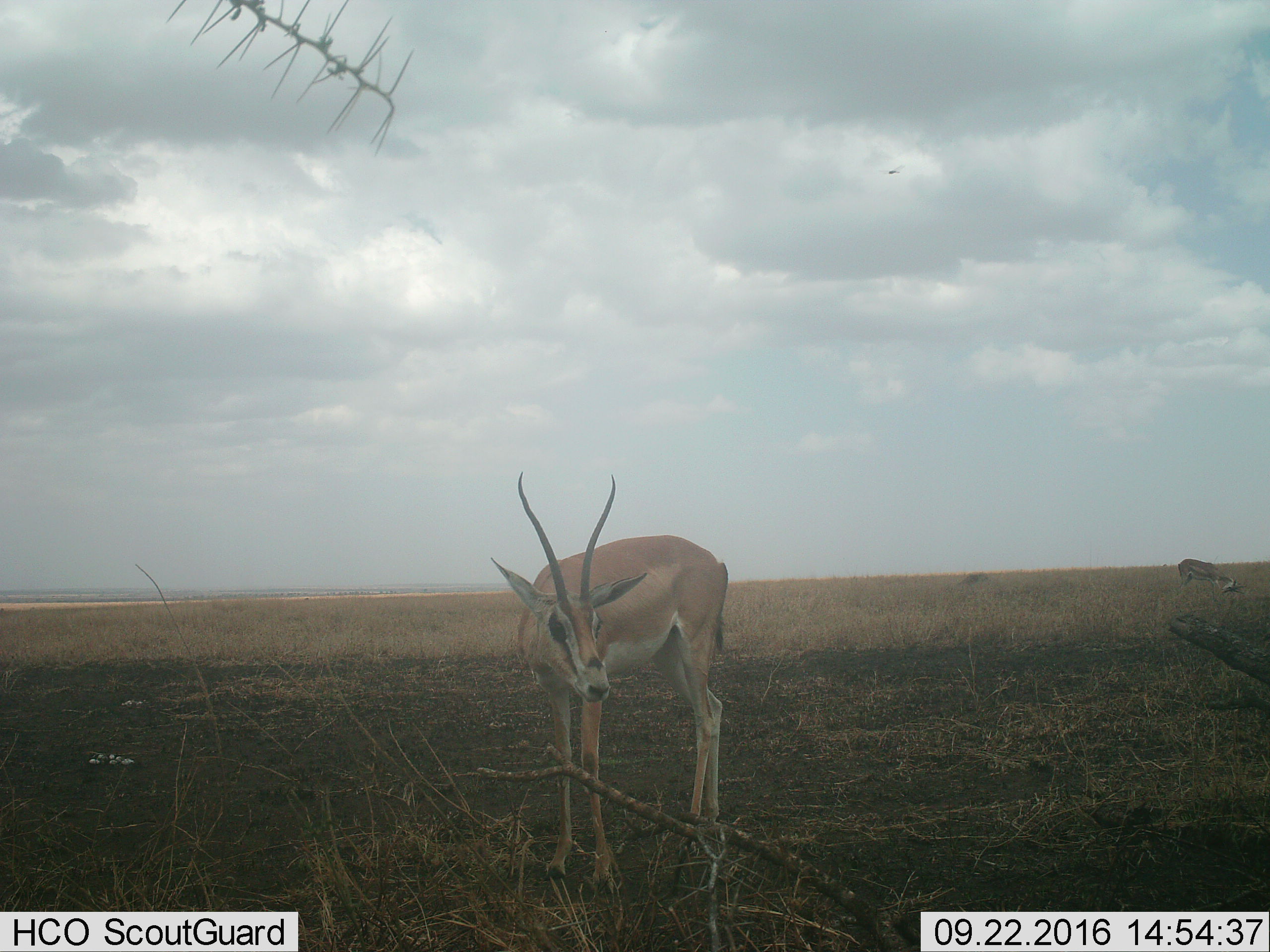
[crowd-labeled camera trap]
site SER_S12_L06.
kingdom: Animalia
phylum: Chordata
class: Mammalia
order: Artiodactyla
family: Bovidae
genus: Nanger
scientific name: Nanger granti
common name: grant's gazelle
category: gazellegrants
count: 2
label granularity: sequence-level